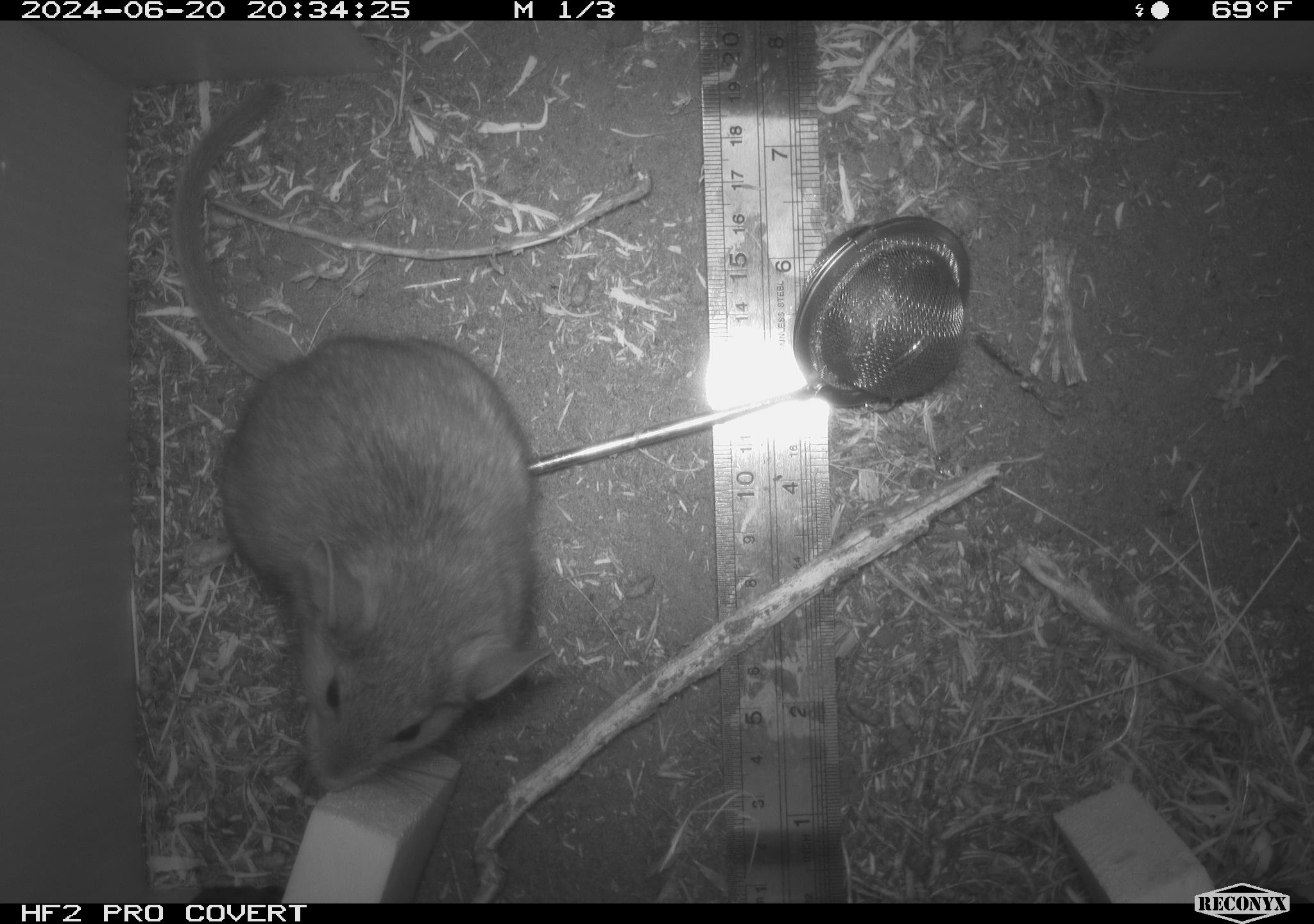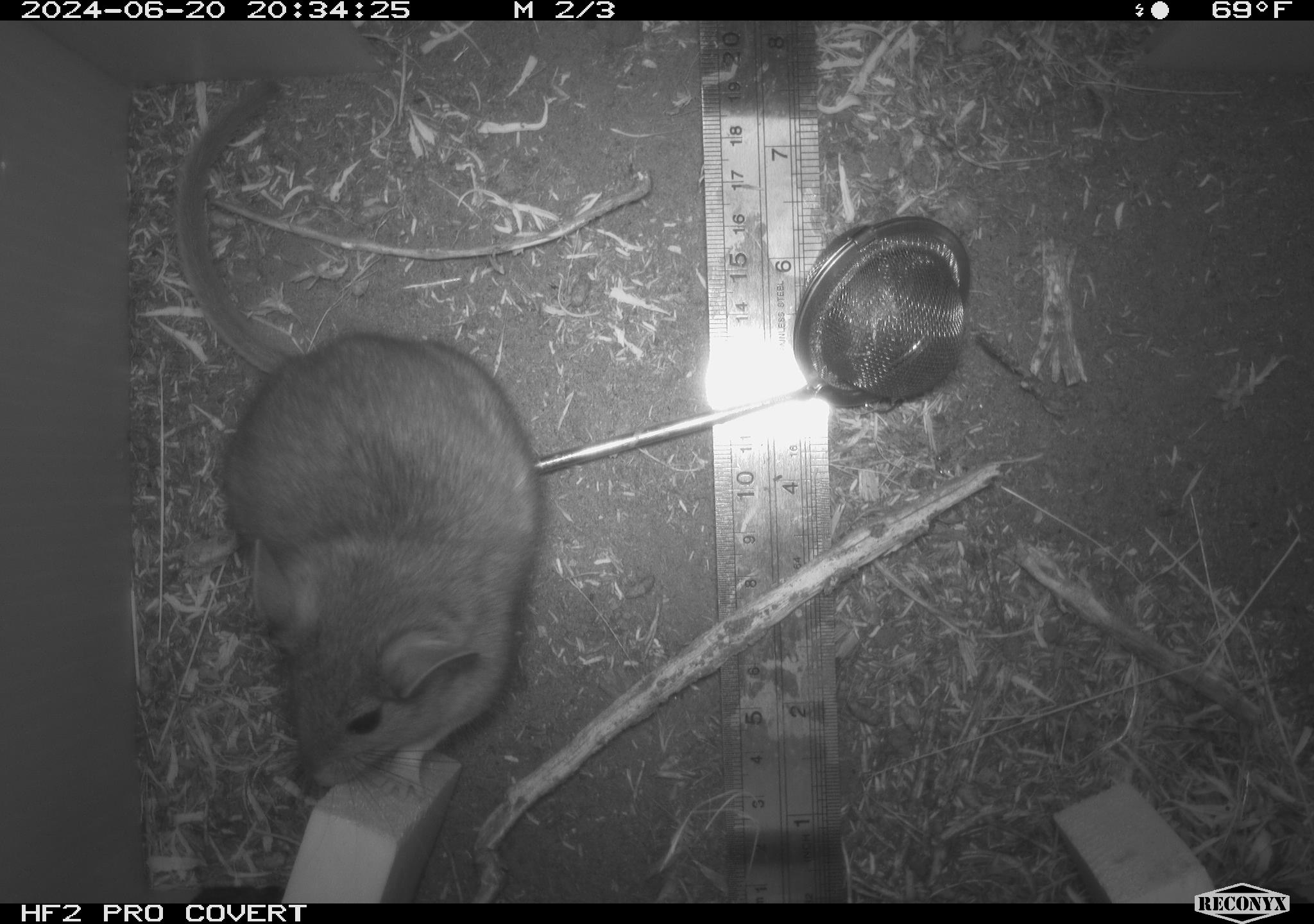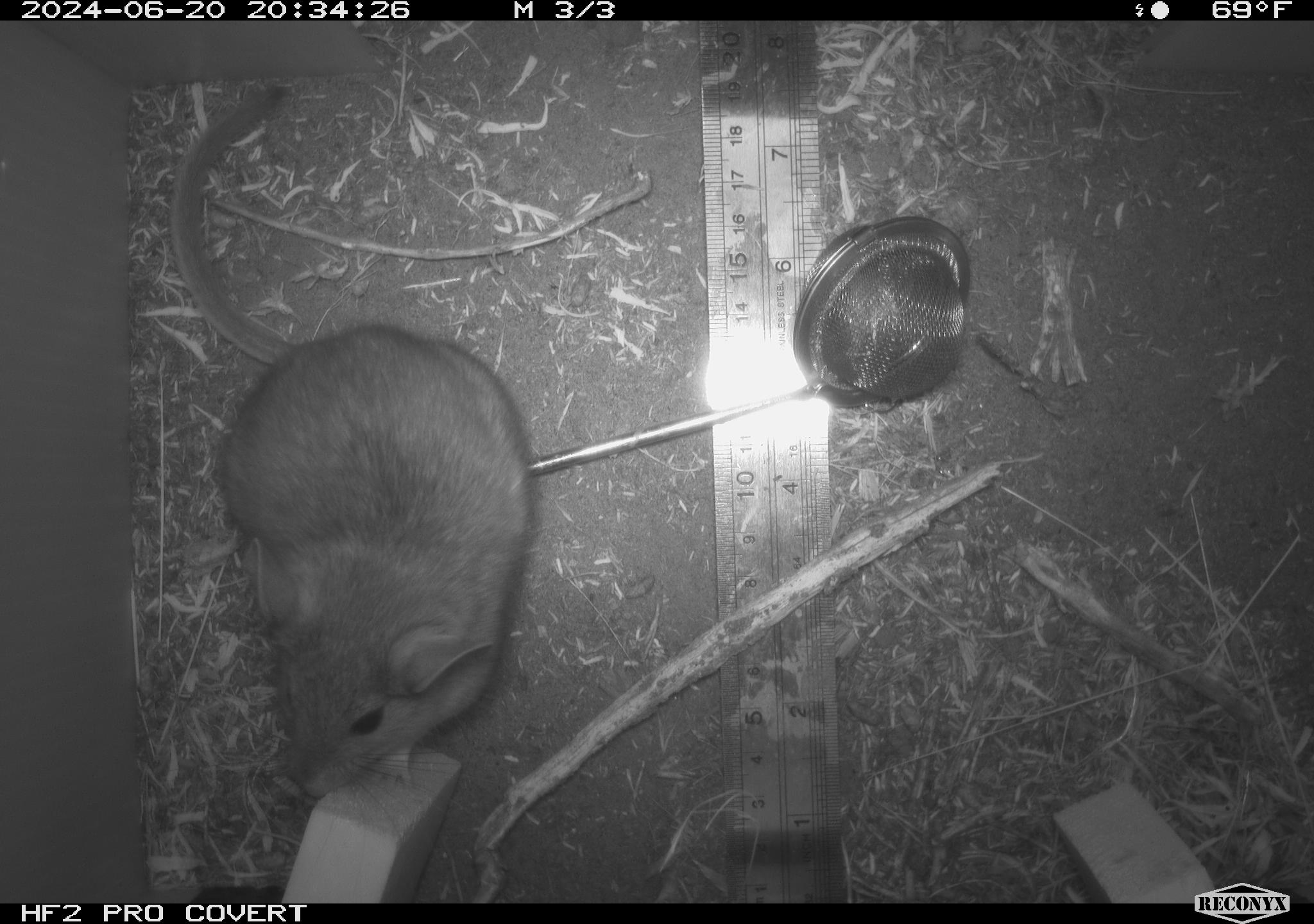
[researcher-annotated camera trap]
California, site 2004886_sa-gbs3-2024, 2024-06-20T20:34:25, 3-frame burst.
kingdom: Animalia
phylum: Chordata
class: Mammalia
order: Rodentia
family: Cricetidae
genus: Neotoma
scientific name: Neotoma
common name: pack rat or woodrat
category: neotoma species